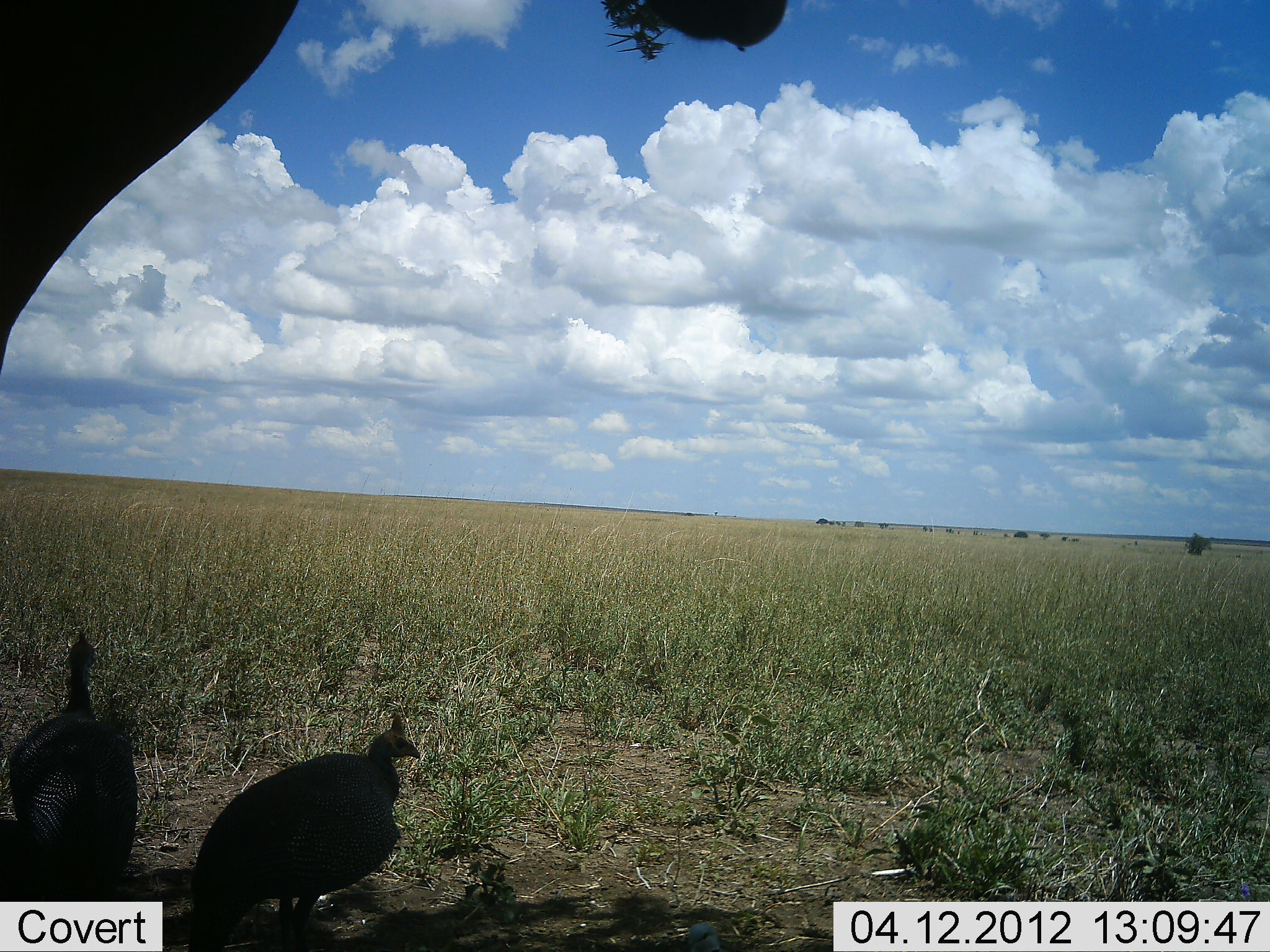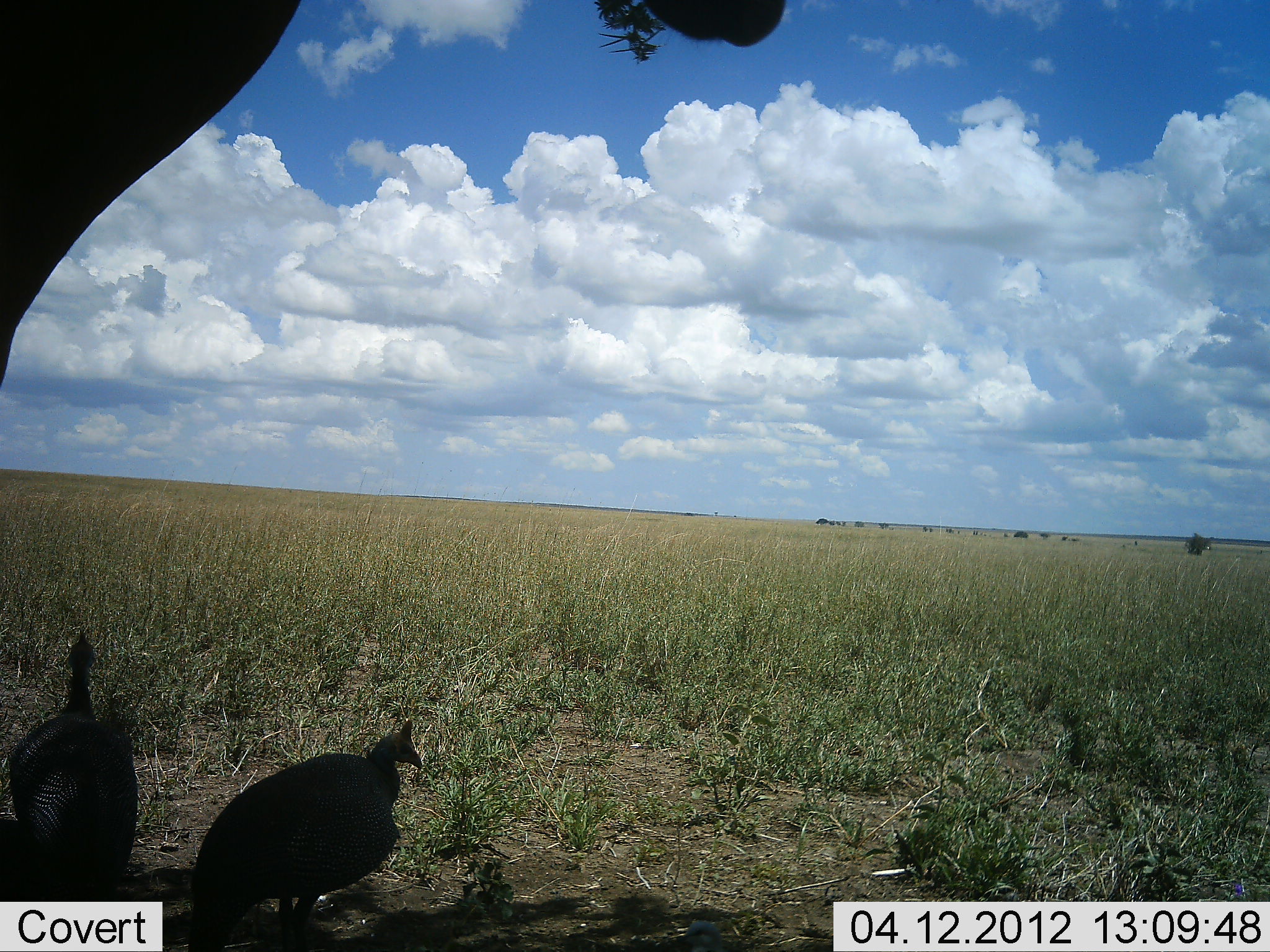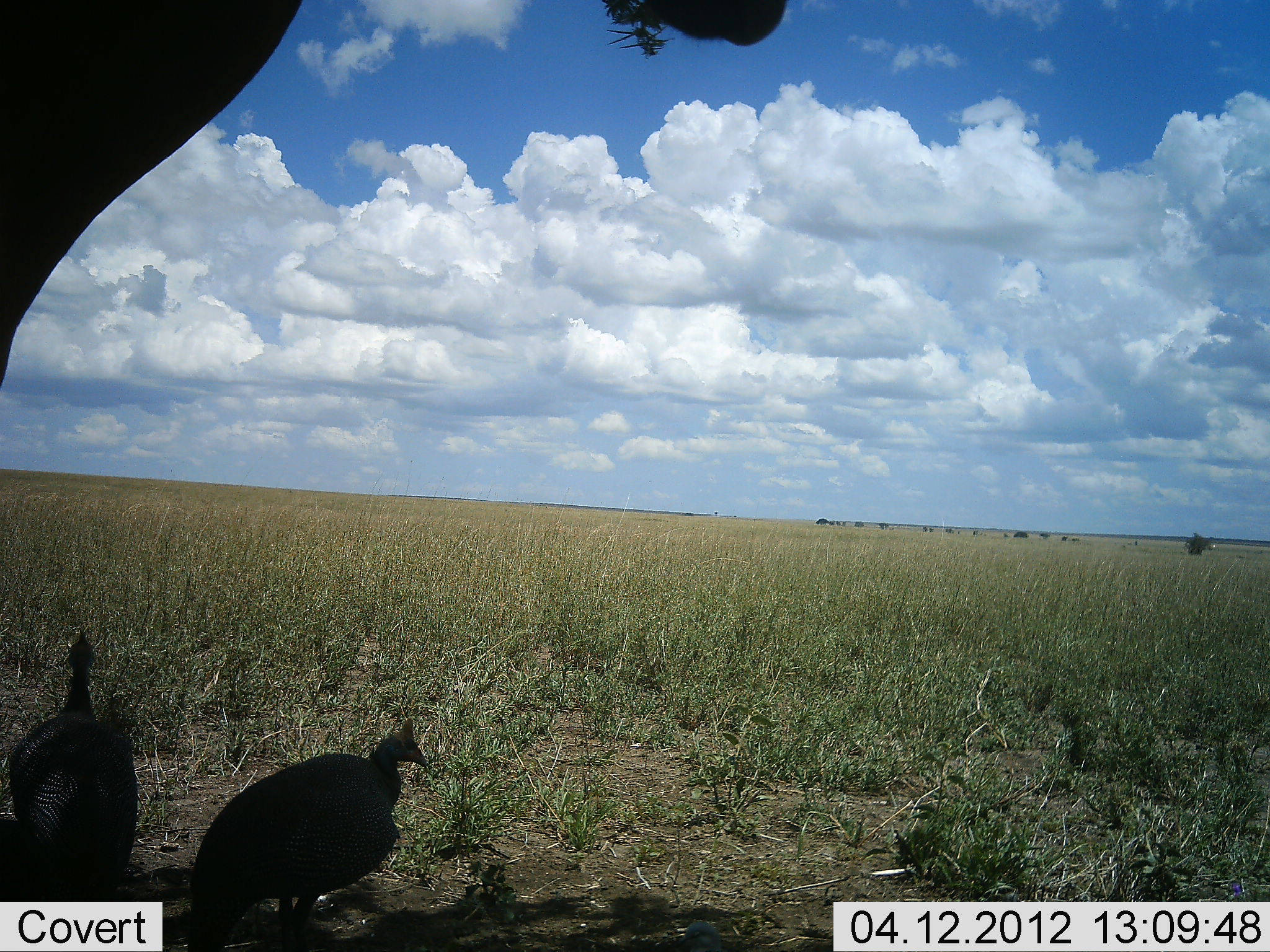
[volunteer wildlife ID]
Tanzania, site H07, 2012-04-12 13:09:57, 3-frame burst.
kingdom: Animalia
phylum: Chordata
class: Aves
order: Galliformes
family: Numididae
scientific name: Numididae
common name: guinea fowl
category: guineafowl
Guineafowl (guinea fowl) (Numididae), count 2. Behavior (volunteer vote fractions): standing 75%, resting 19%, moving 6%, interacting 6%. Young present (vote fraction): 0%. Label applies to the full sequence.